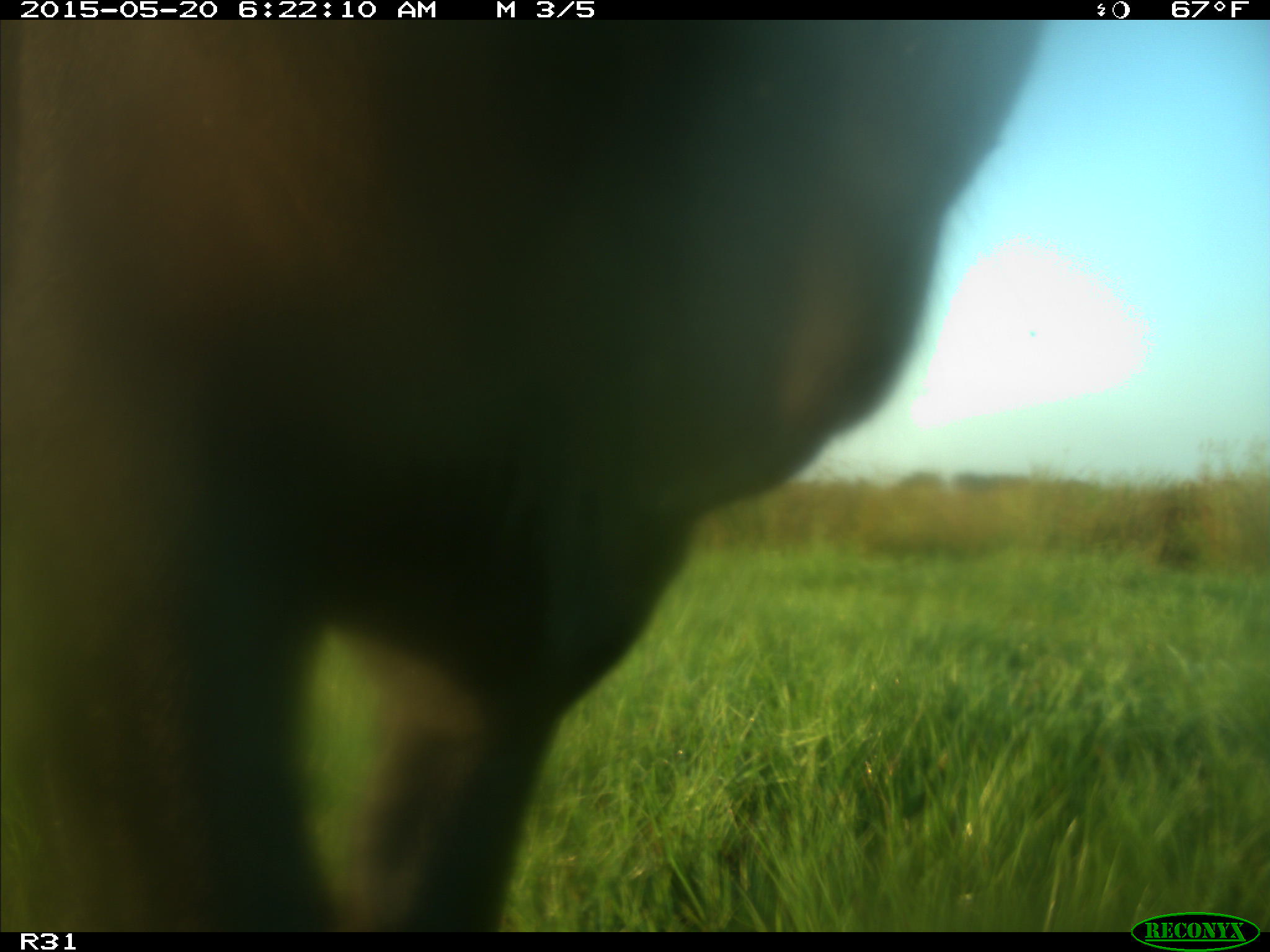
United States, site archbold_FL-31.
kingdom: Animalia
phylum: Chordata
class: Mammalia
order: Artiodactyla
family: Bovidae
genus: Bos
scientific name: Bos taurus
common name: domestic cow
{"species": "Bos taurus (domestic cow)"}